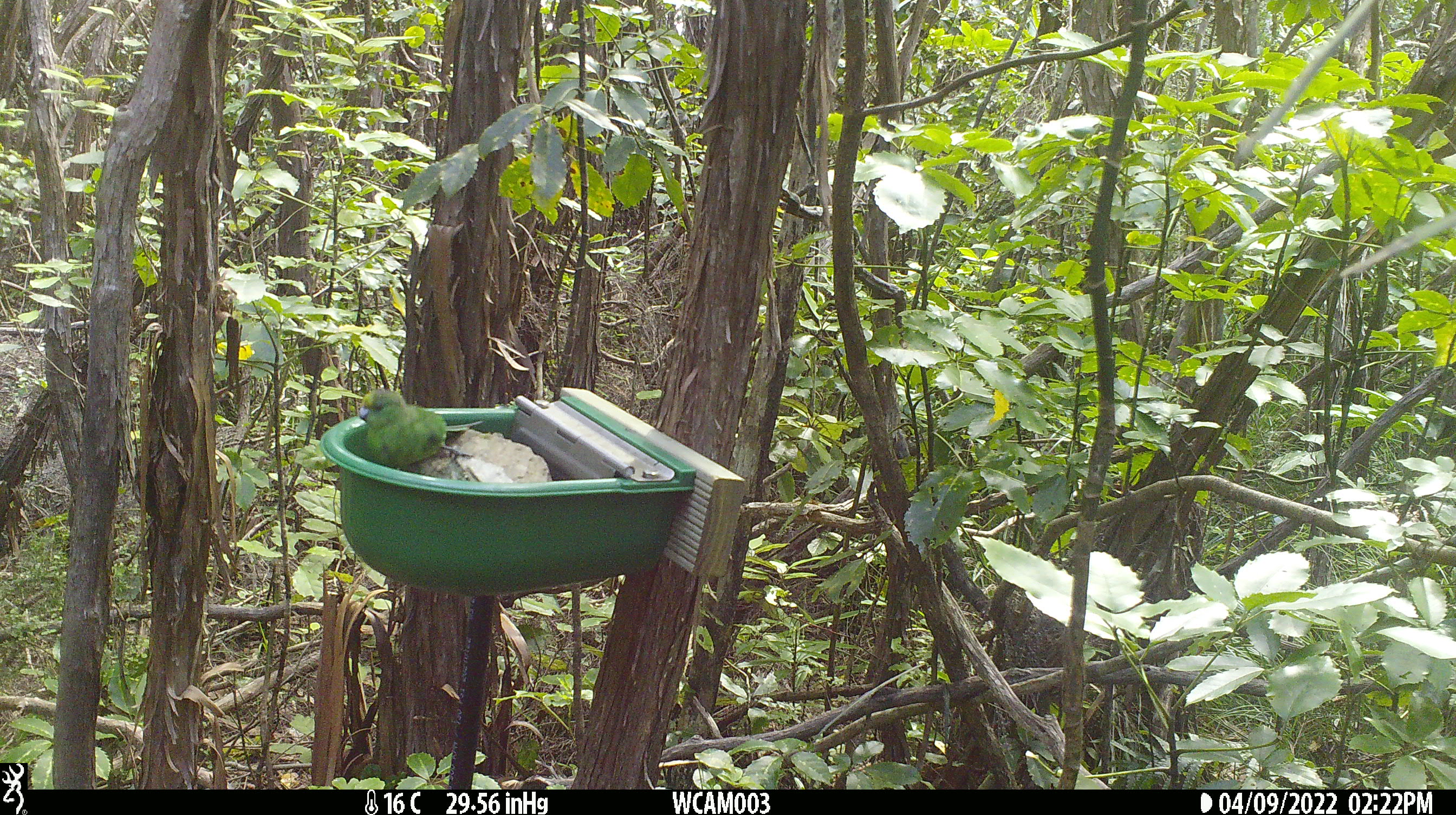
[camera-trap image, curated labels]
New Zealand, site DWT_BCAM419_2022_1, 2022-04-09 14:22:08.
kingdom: Animalia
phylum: Chordata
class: Aves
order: Psittaciformes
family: Psittaculidae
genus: Cyanoramphus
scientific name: Cyanoramphus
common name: parakeet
Parakeet (Cyanoramphus).